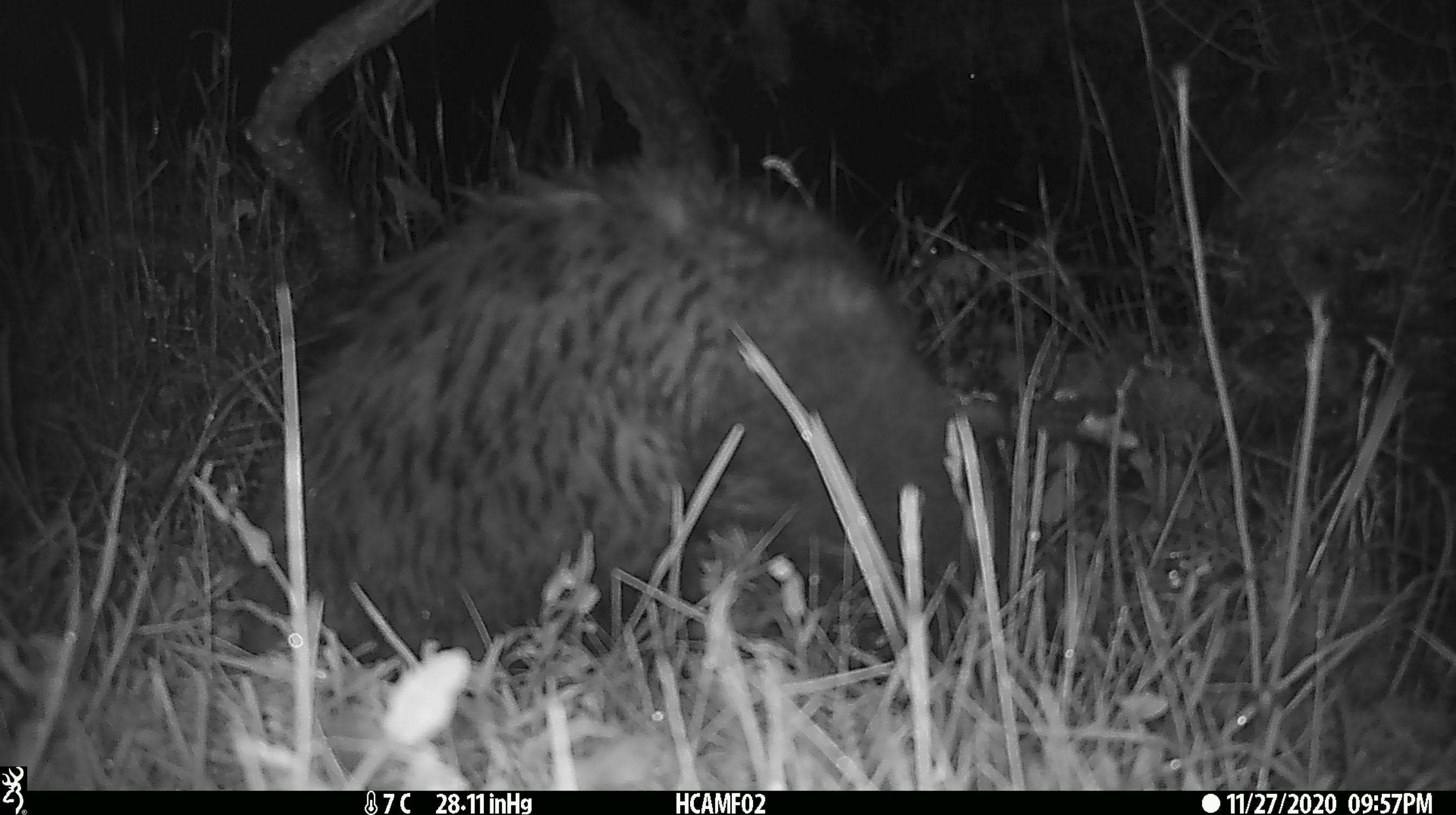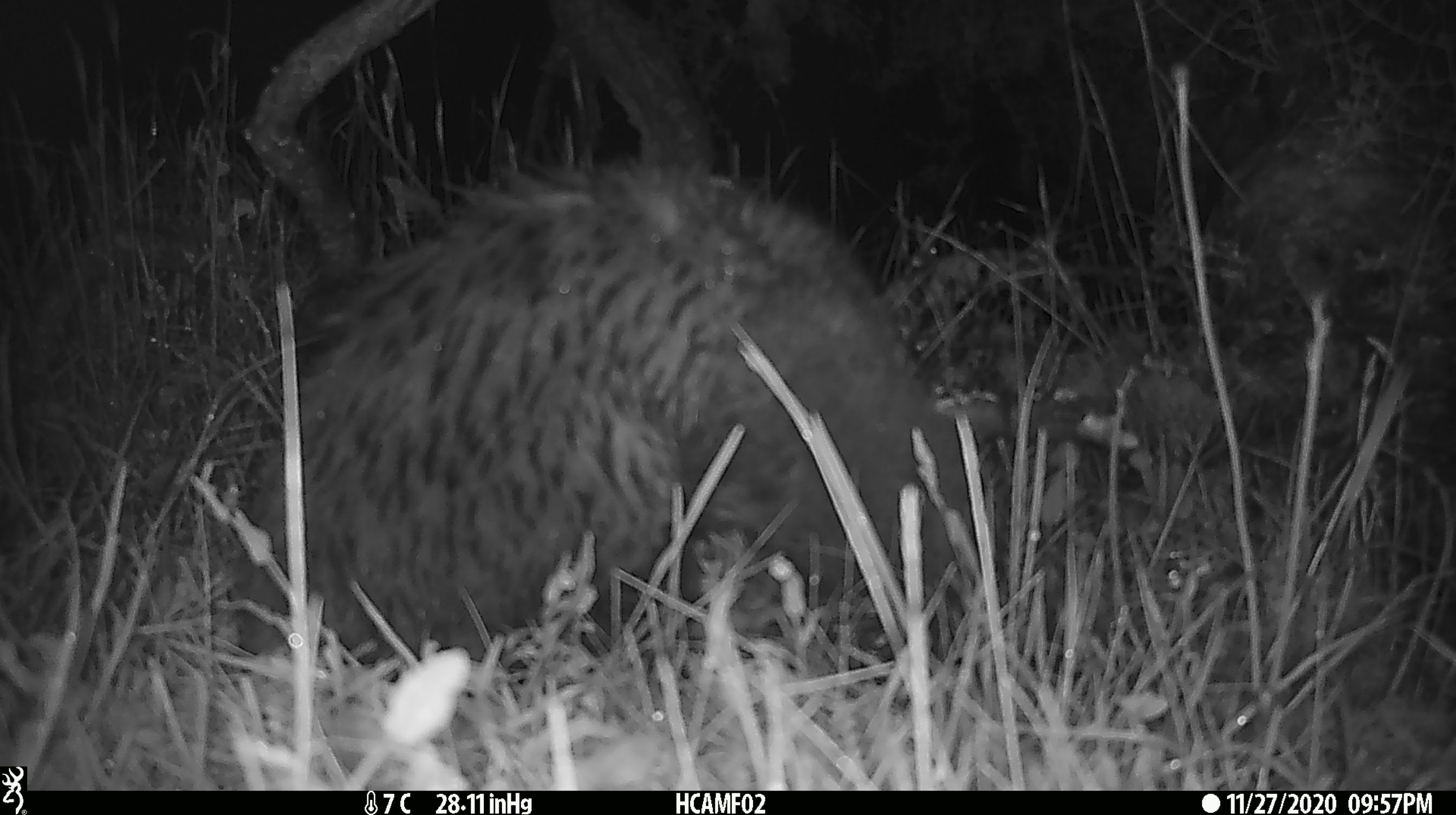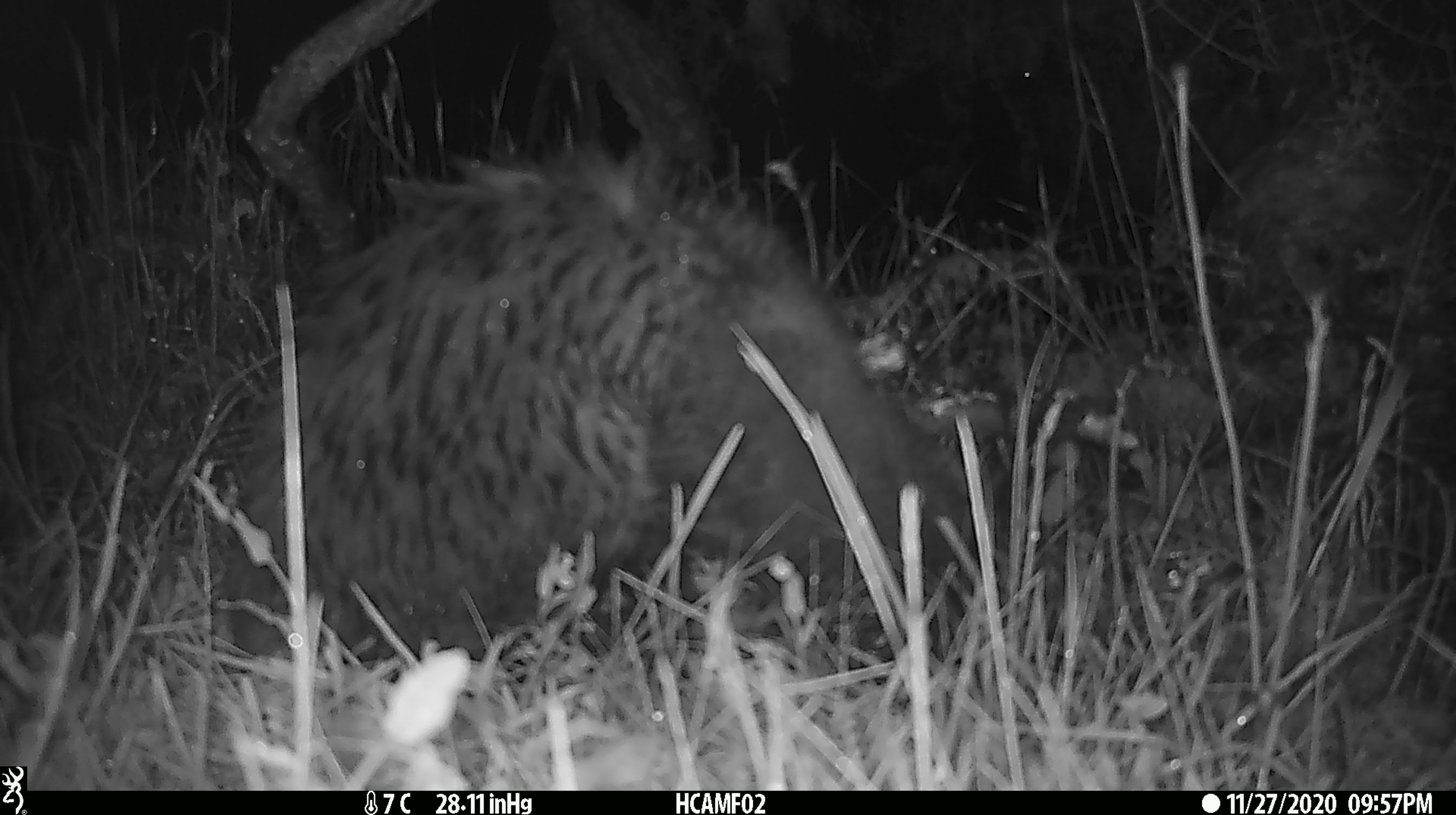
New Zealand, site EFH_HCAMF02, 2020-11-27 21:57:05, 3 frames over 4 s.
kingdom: Animalia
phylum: Chordata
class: Mammalia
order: Carnivora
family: Felidae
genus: Felis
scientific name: Felis catus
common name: domestic cat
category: cat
Cat (domestic cat) (Felis catus).